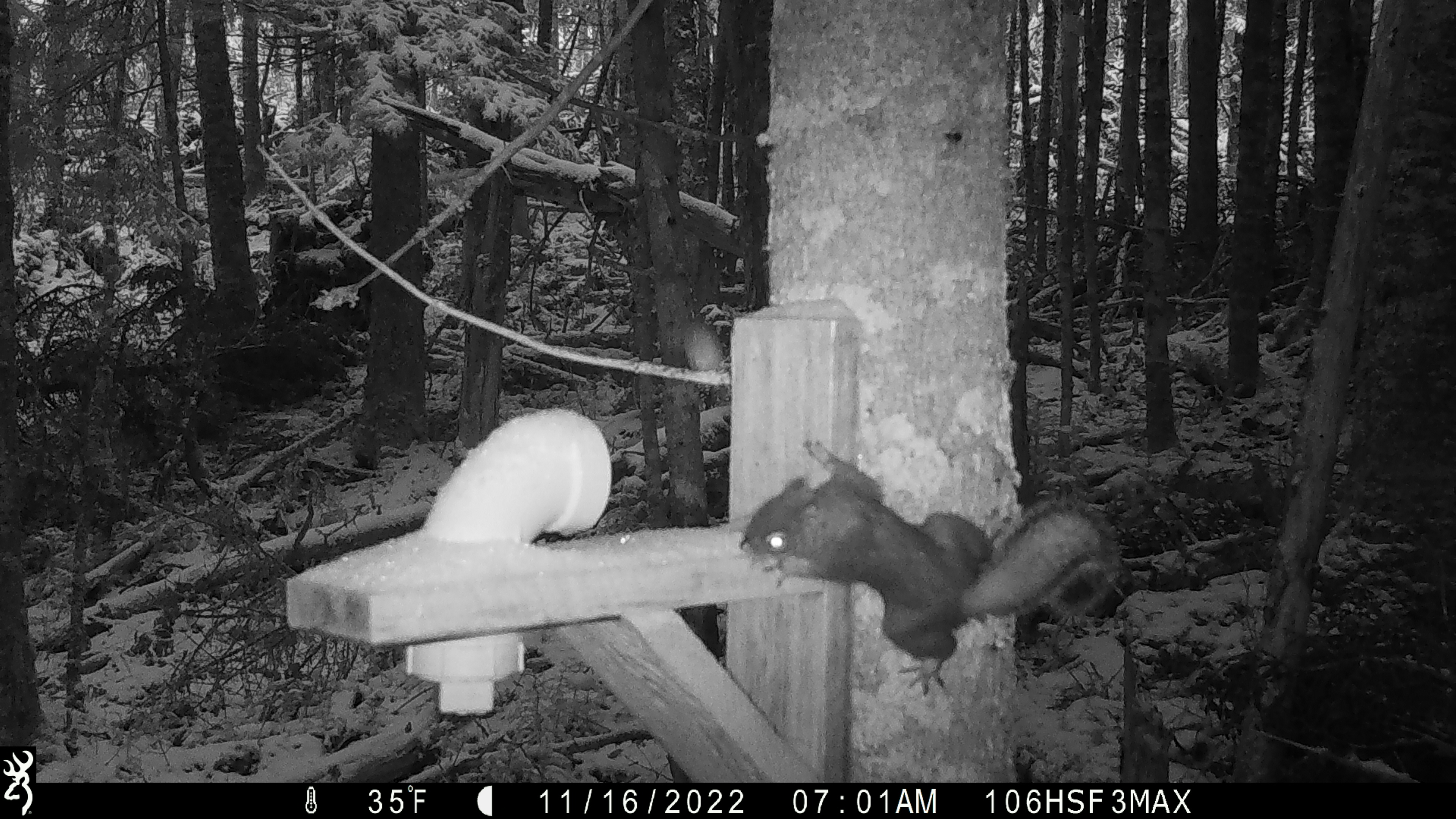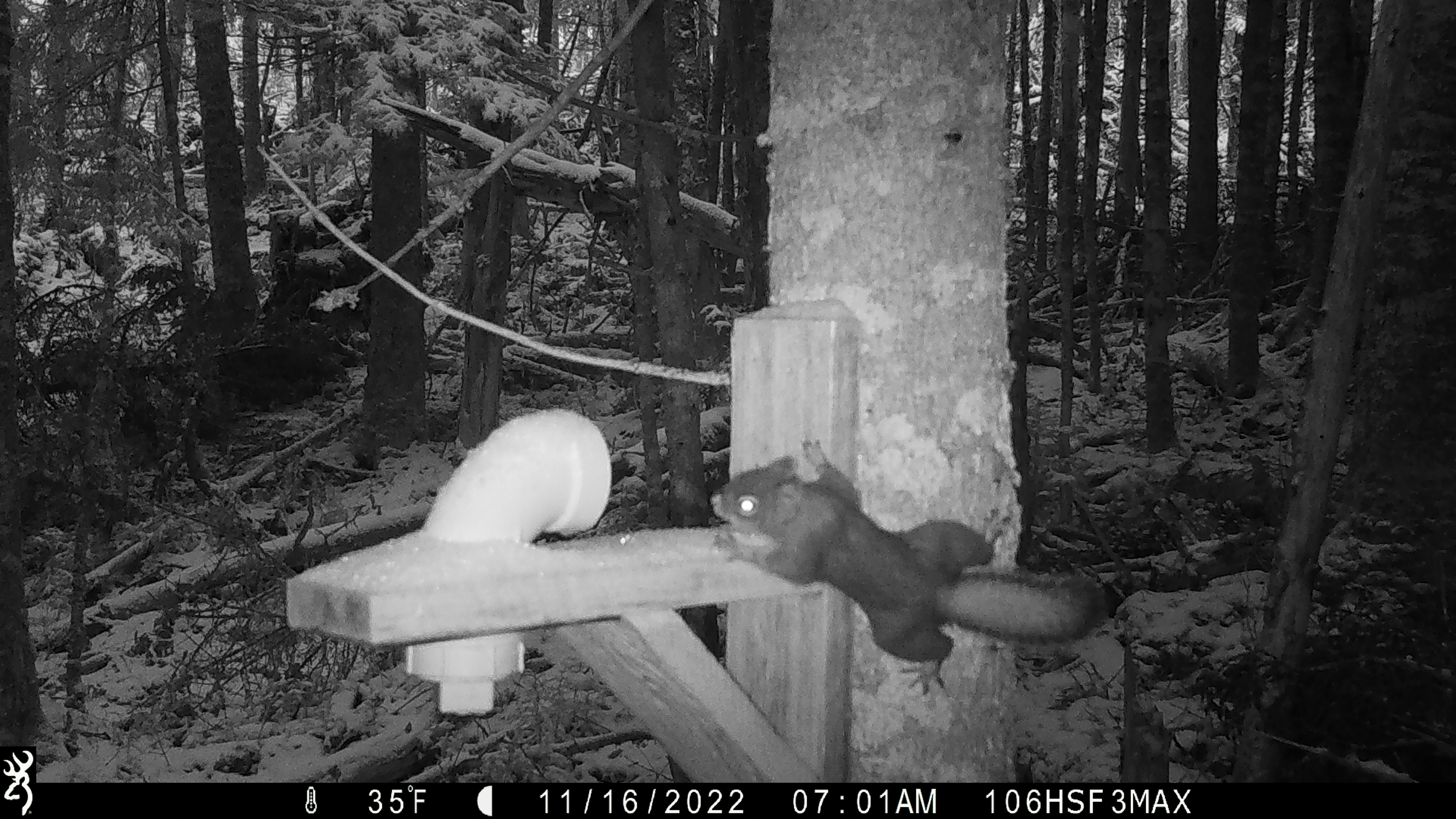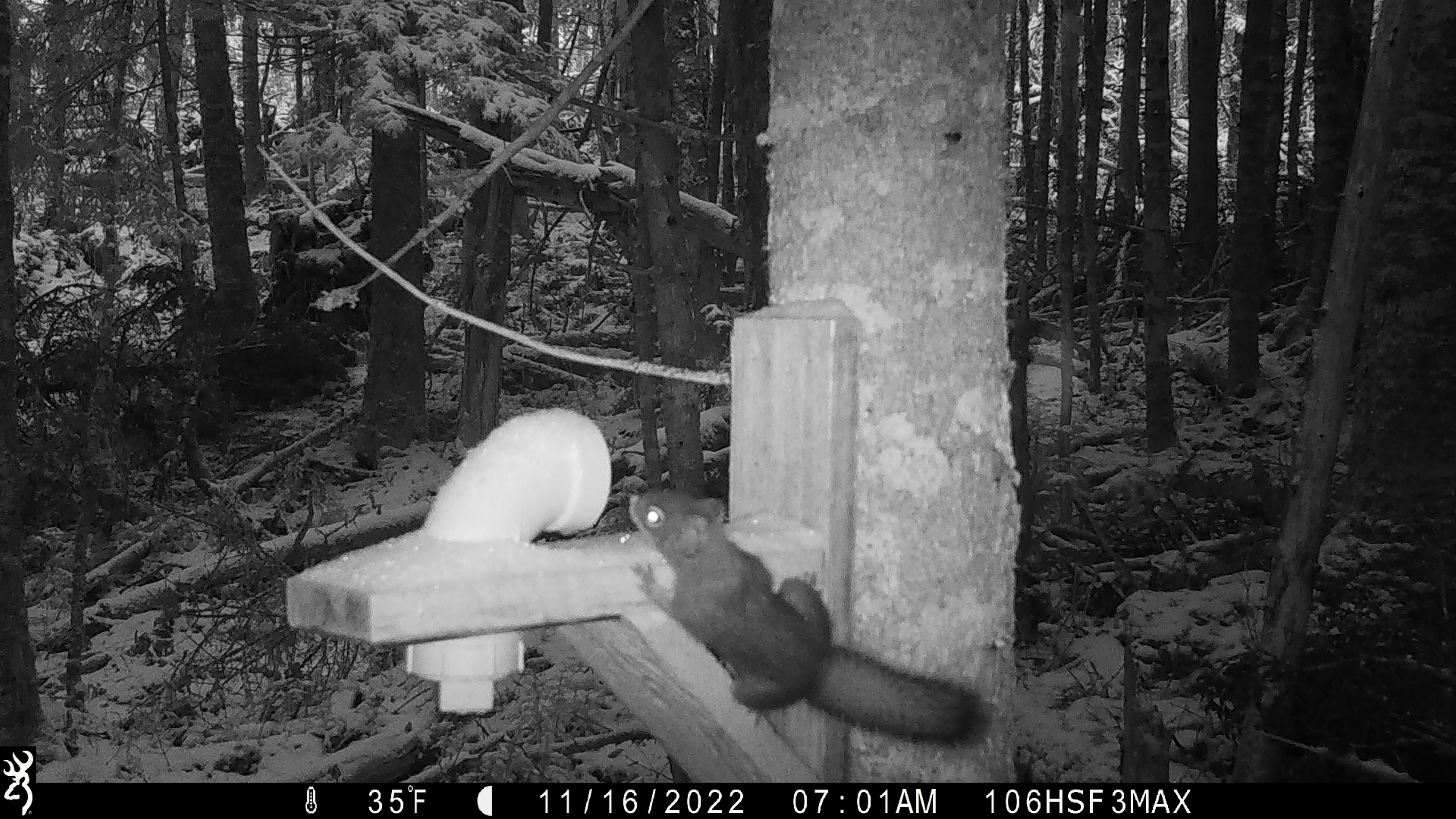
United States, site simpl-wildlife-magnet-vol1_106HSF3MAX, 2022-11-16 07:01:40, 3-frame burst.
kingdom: Animalia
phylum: Chordata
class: Mammalia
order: Rodentia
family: Sciuridae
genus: Tamiasciurus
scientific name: Tamiasciurus hudsonicus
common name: red squirrel